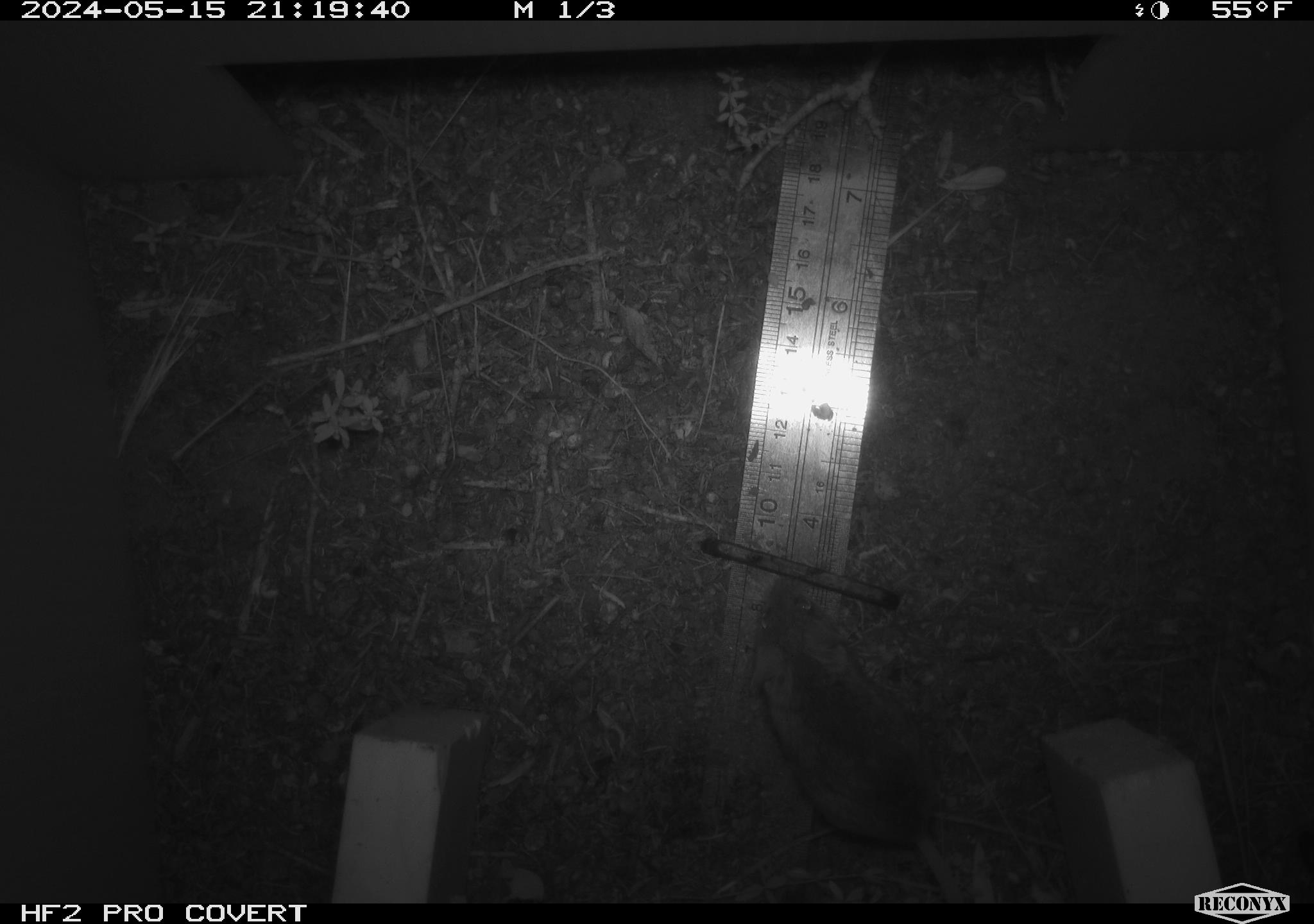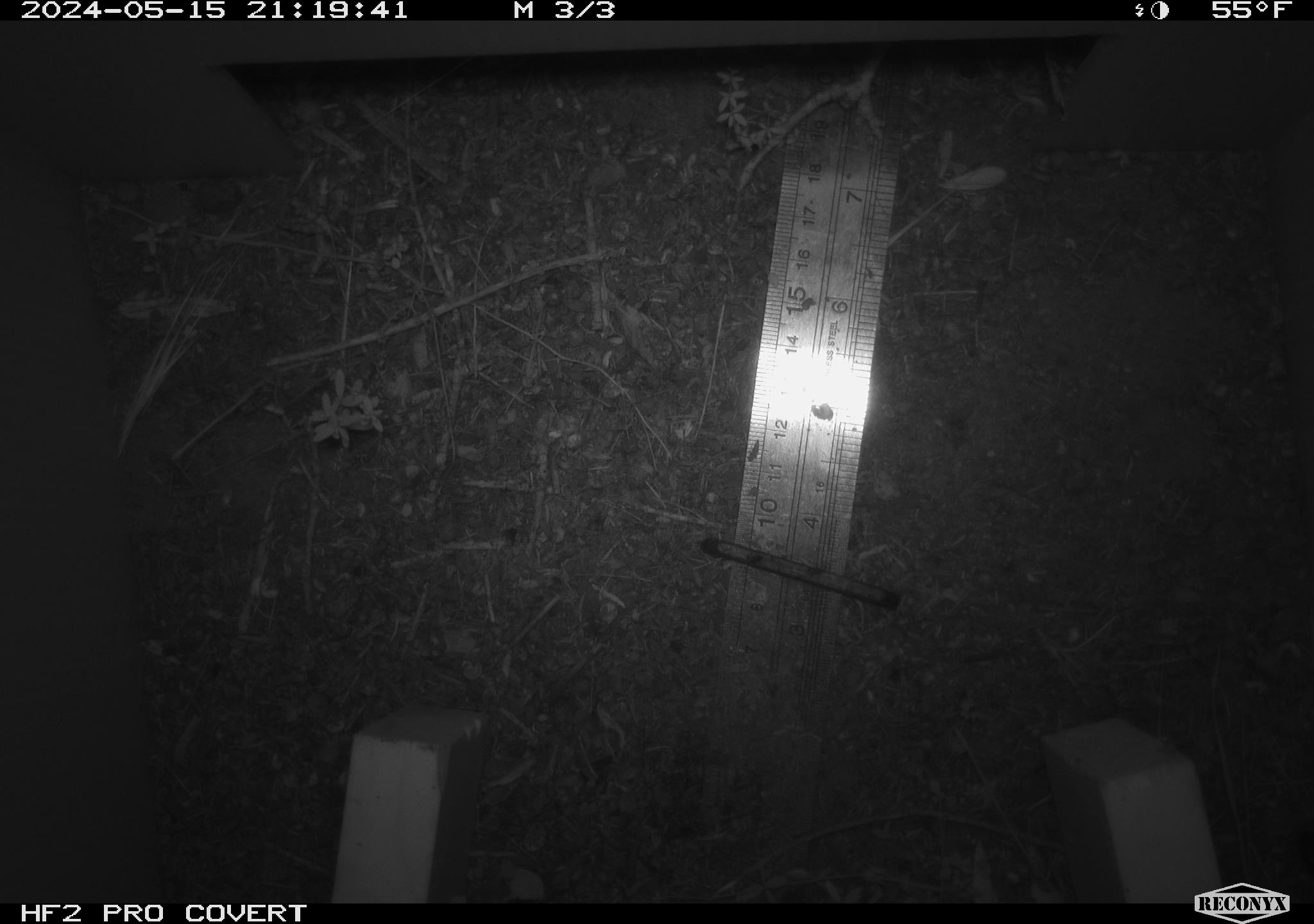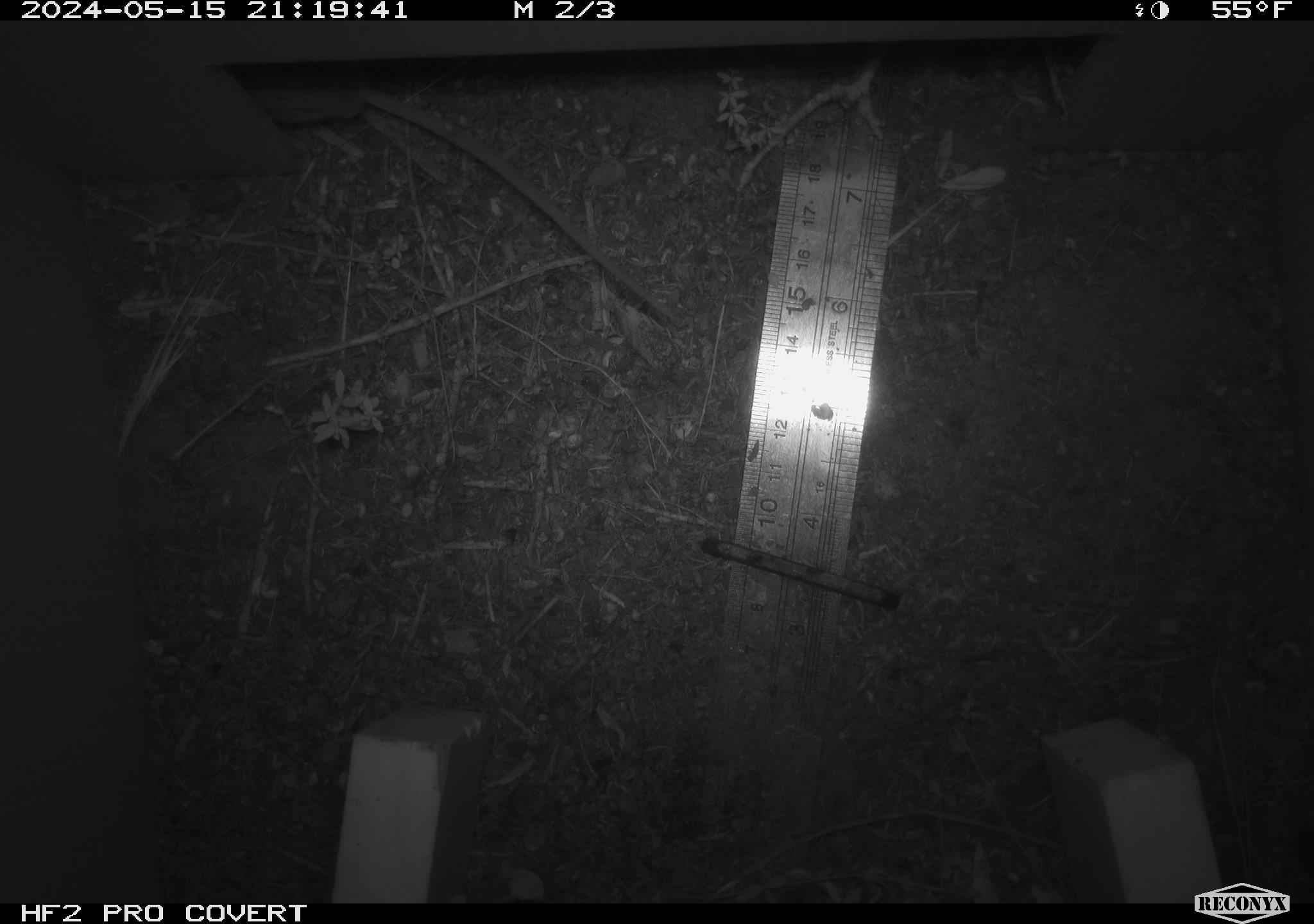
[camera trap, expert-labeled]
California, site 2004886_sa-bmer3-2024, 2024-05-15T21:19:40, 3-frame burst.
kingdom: Animalia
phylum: Chordata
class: Mammalia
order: Rodentia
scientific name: Rodentia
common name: mouse species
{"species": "mouse species (Rodentia)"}